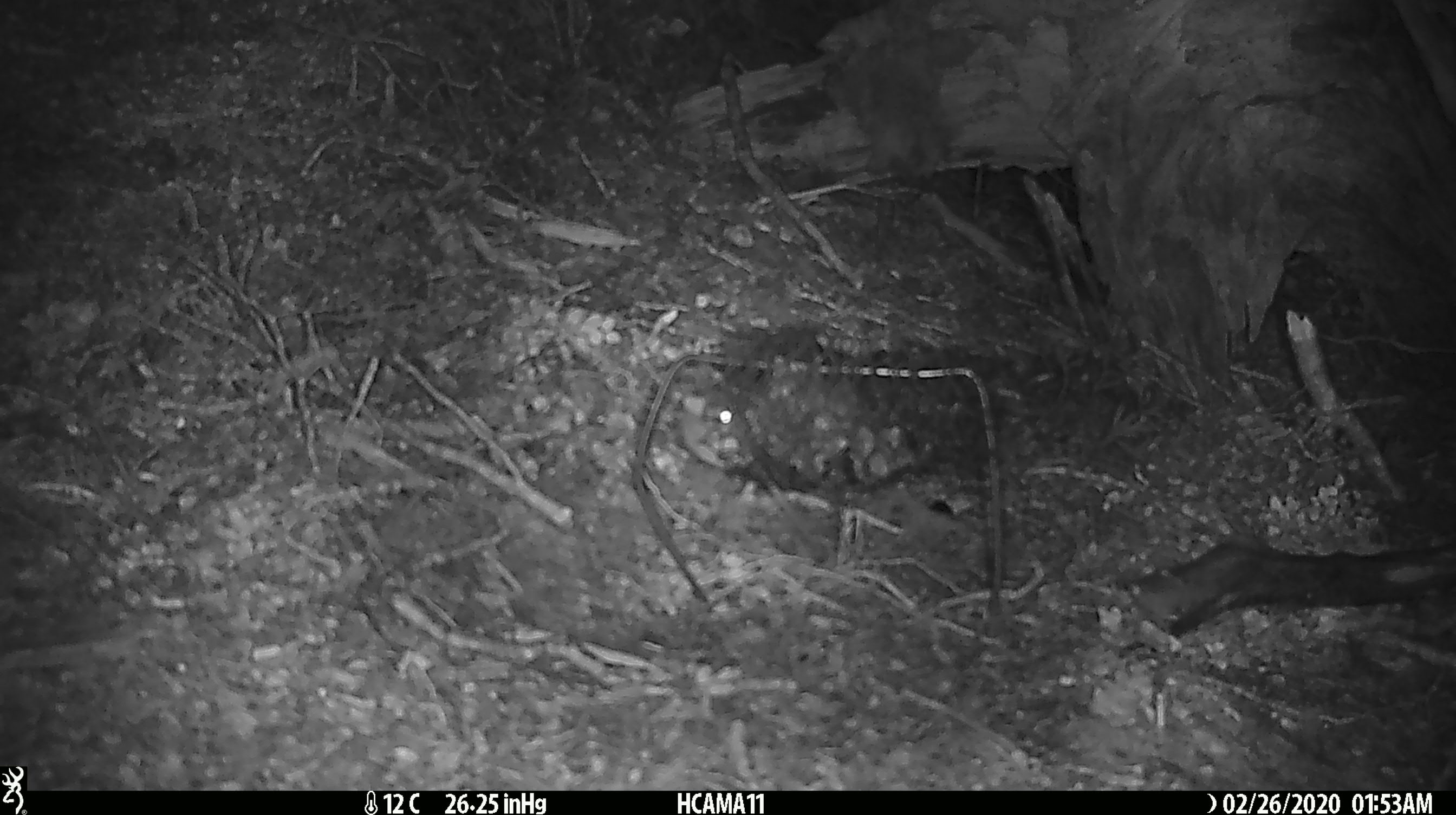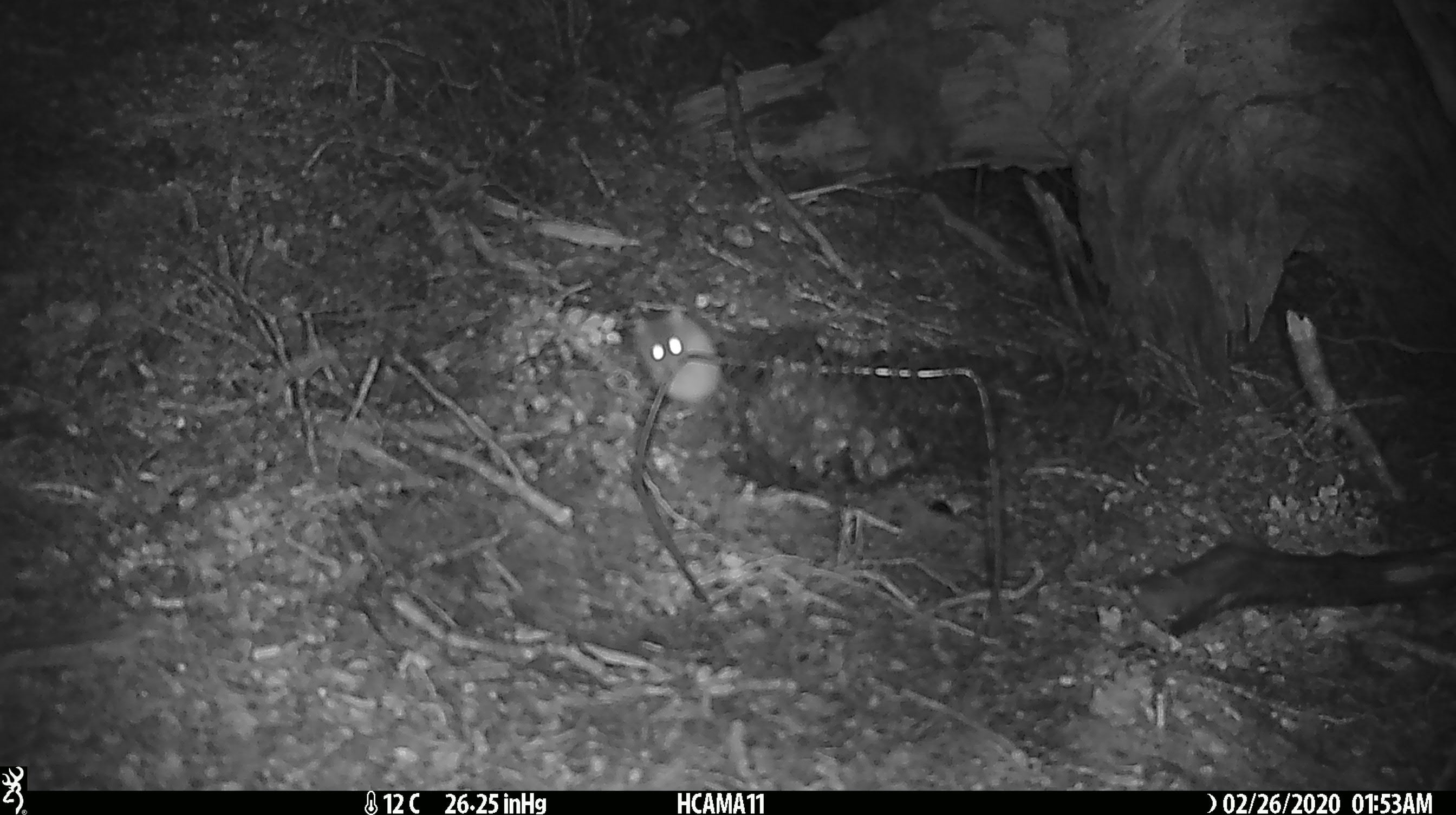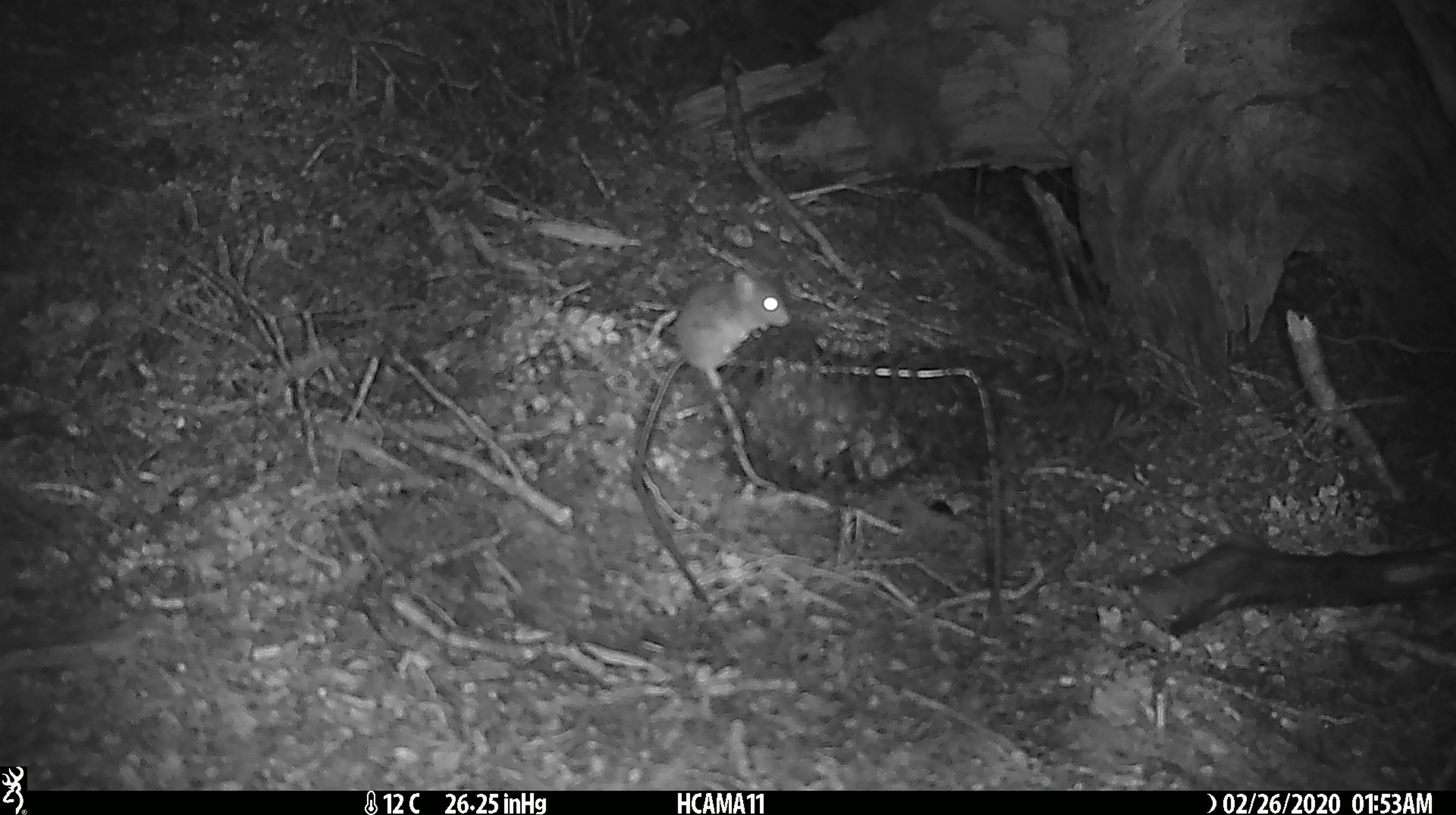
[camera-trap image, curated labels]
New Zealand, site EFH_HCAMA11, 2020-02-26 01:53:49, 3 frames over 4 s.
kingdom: Animalia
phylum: Chordata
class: Mammalia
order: Rodentia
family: Muridae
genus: Mus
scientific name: Mus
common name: mouse